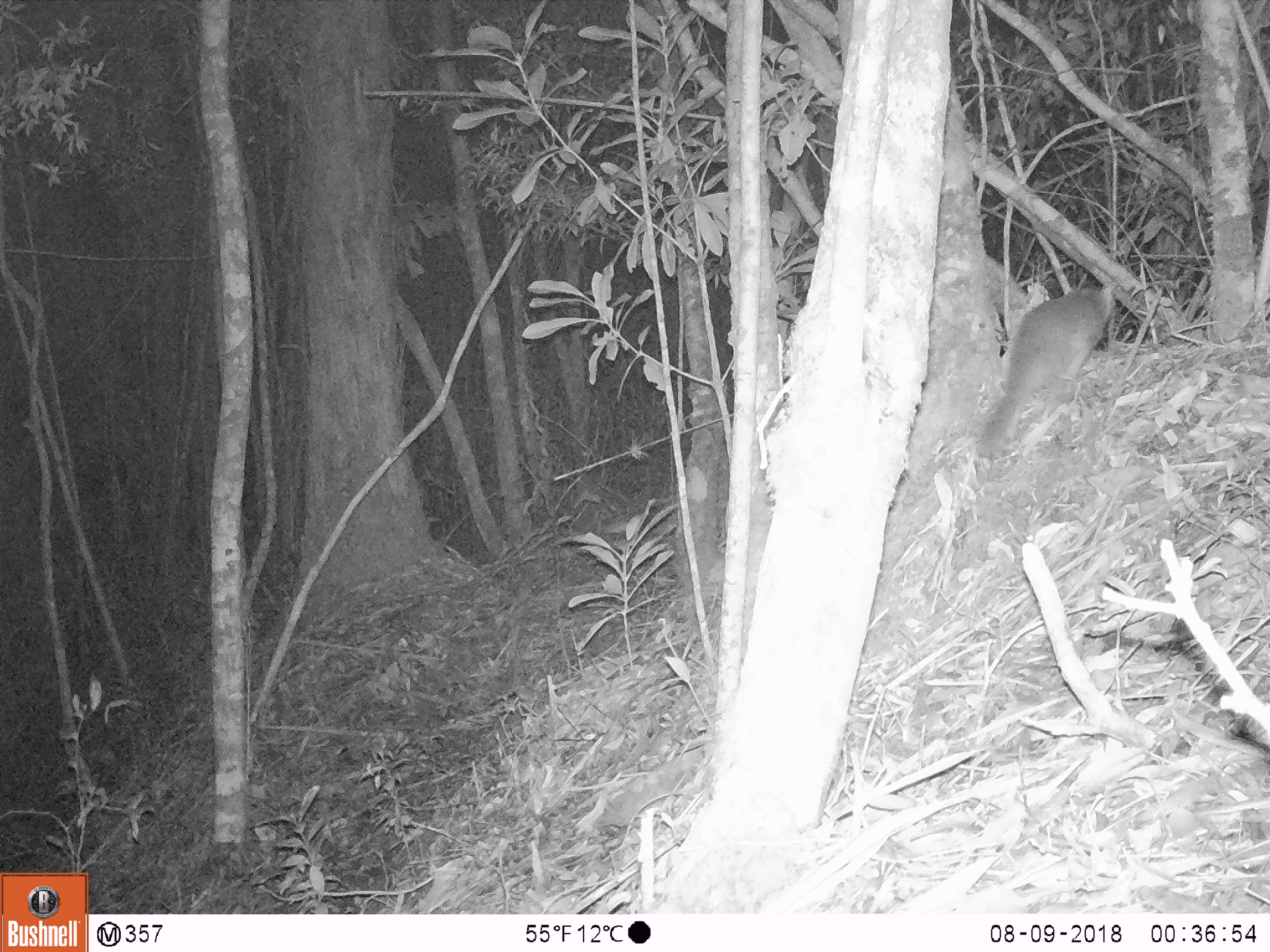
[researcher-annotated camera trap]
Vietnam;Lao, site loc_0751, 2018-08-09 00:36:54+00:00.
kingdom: Animalia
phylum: Chordata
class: Mammalia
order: Carnivora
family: Mustelidae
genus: Melogale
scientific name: Melogale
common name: ferret badger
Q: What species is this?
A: Ferret badger (Melogale).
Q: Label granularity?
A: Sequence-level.